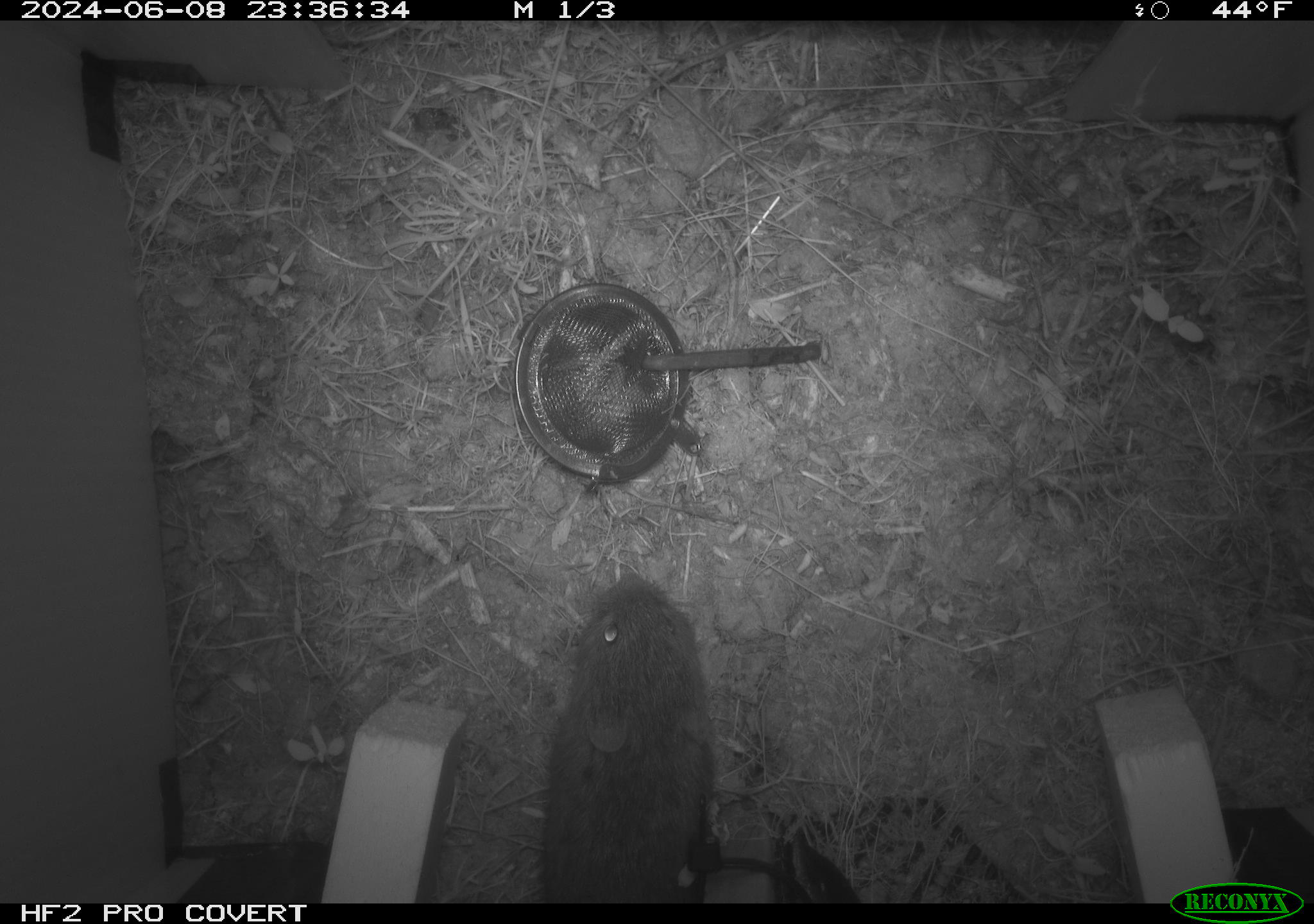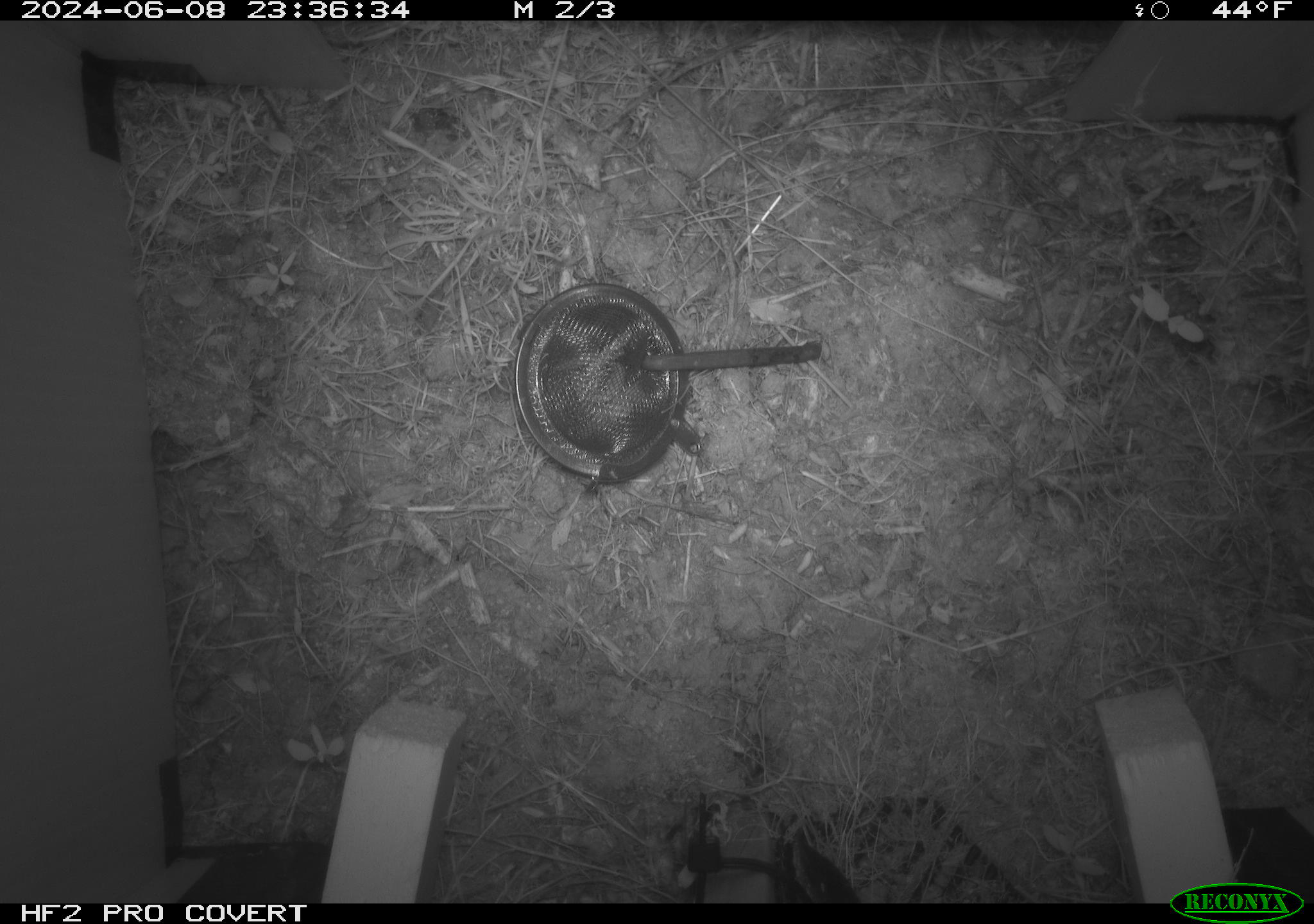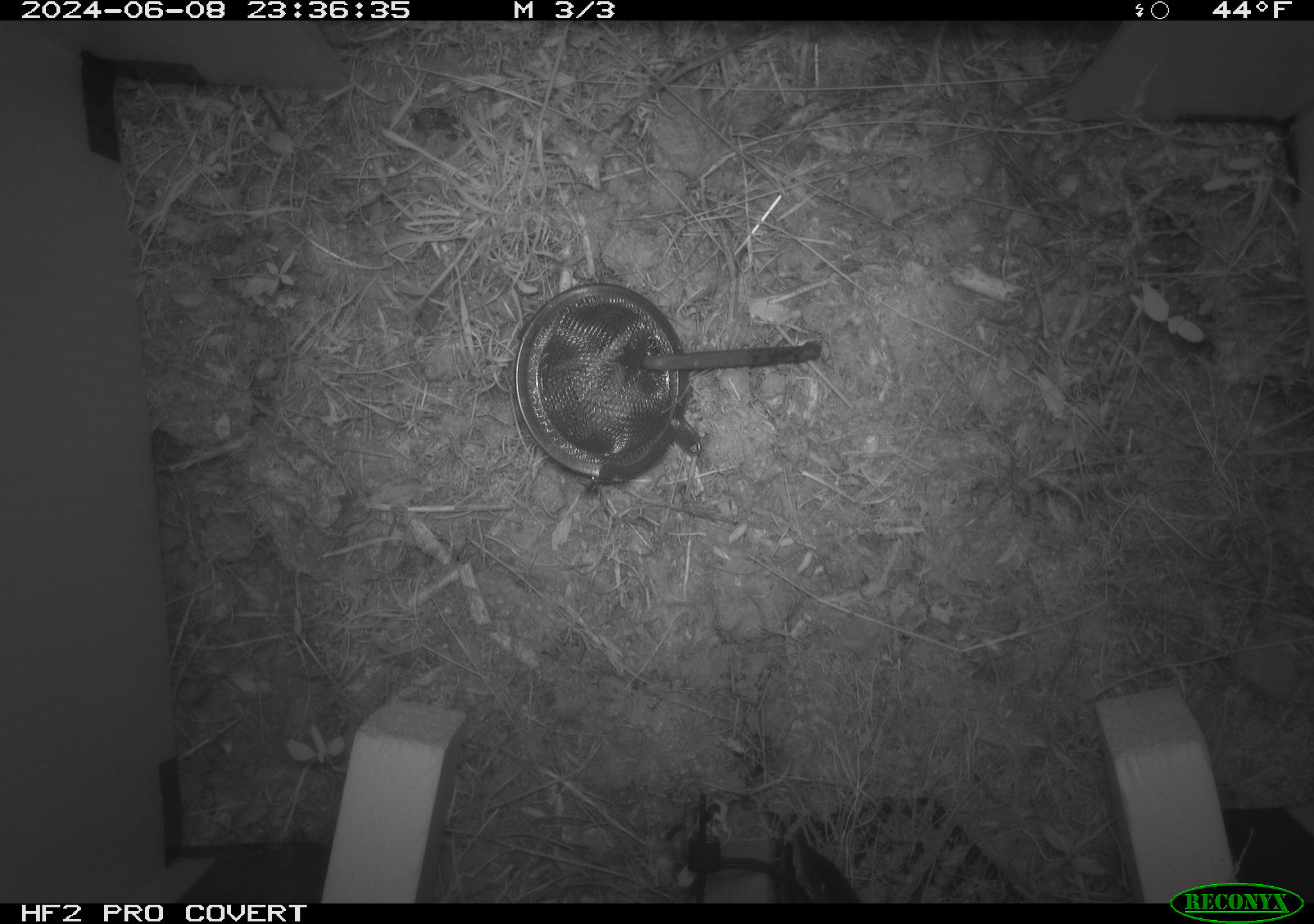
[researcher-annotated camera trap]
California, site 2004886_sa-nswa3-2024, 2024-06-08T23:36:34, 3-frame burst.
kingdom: Animalia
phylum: Chordata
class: Mammalia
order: Rodentia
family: Cricetidae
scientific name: Arvicolinae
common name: voles, lemmings, and muskrats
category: arvicolinae subfamily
Arvicolinae subfamily (voles, lemmings, and muskrats) (Arvicolinae).